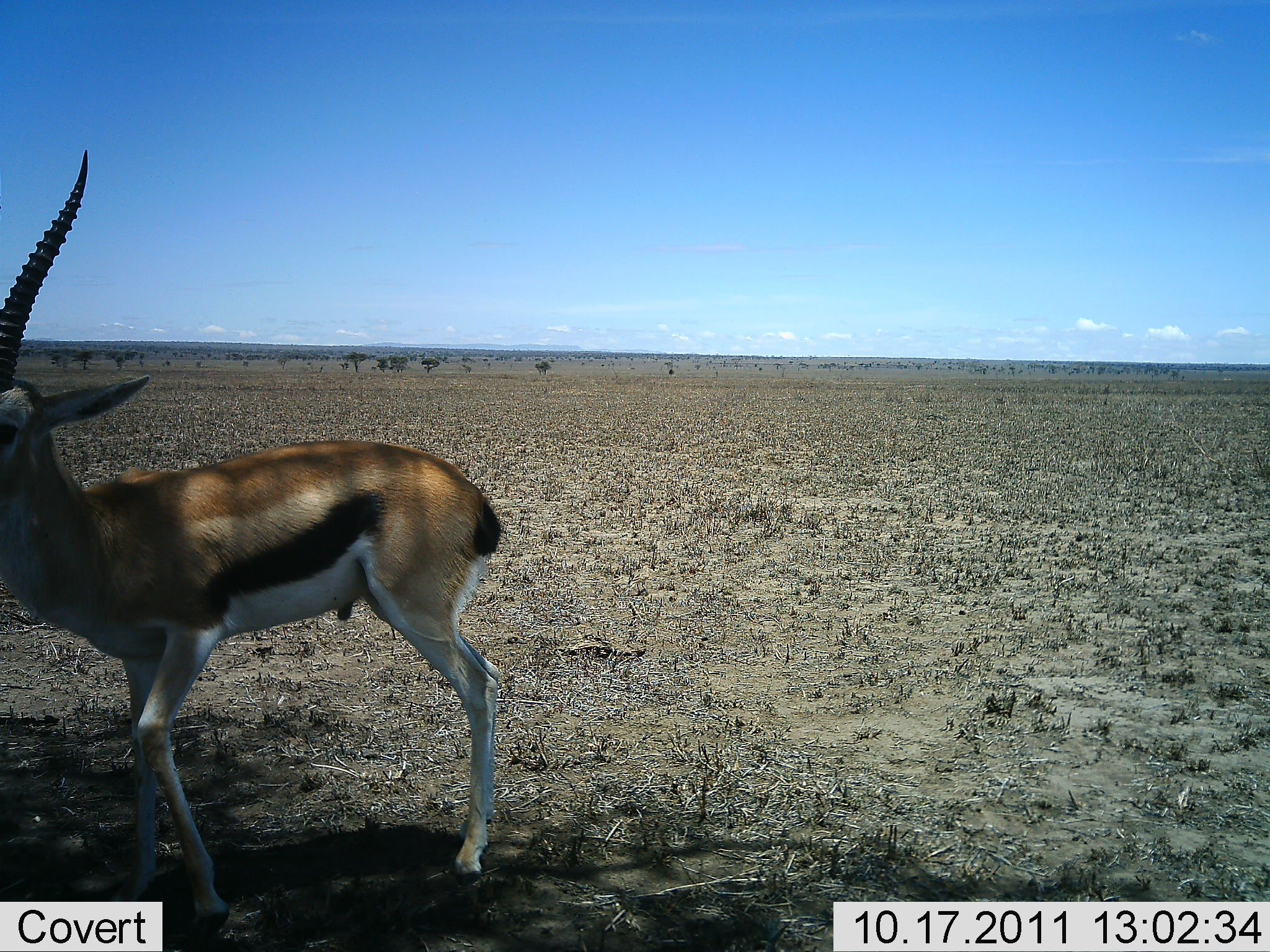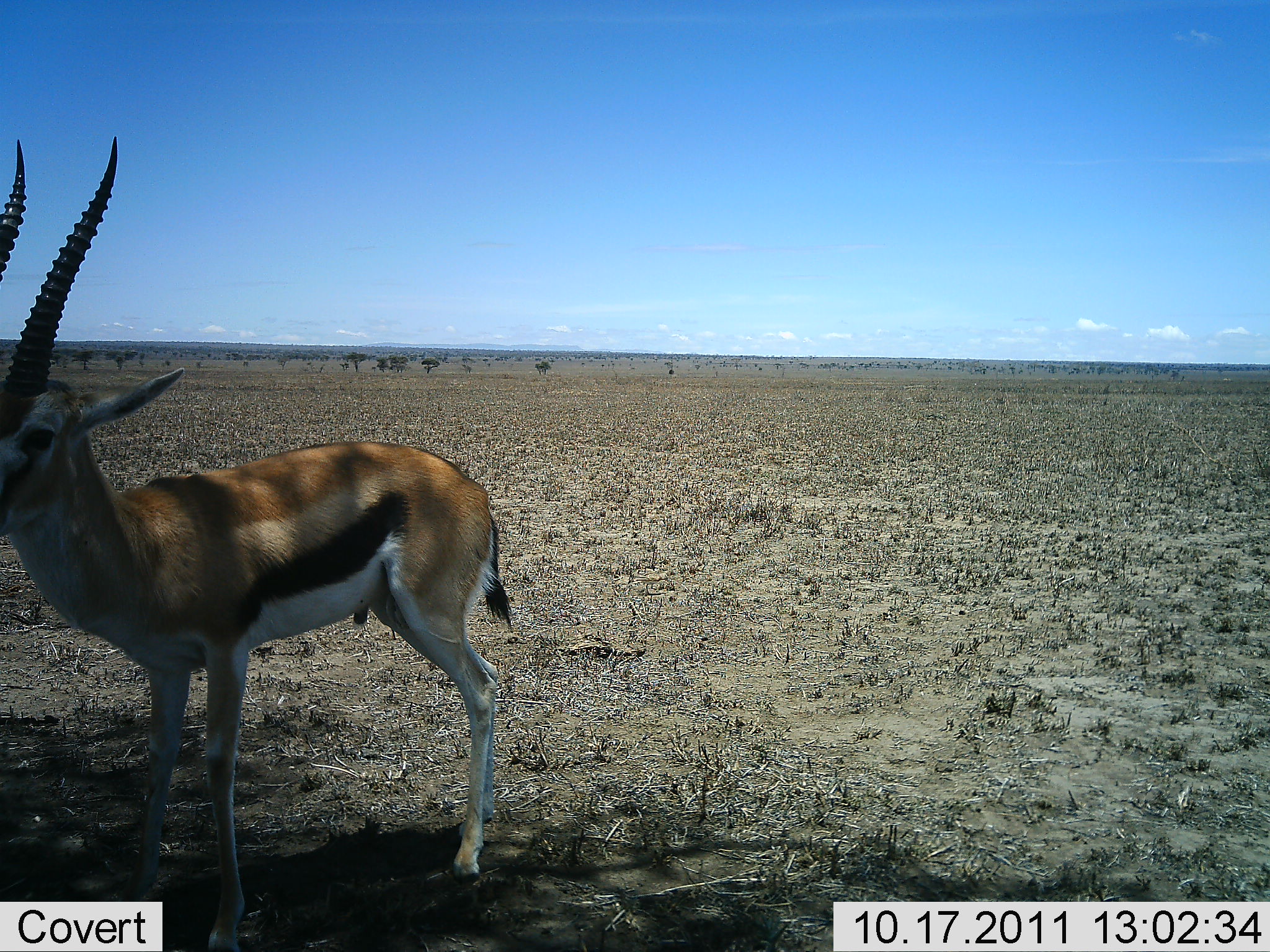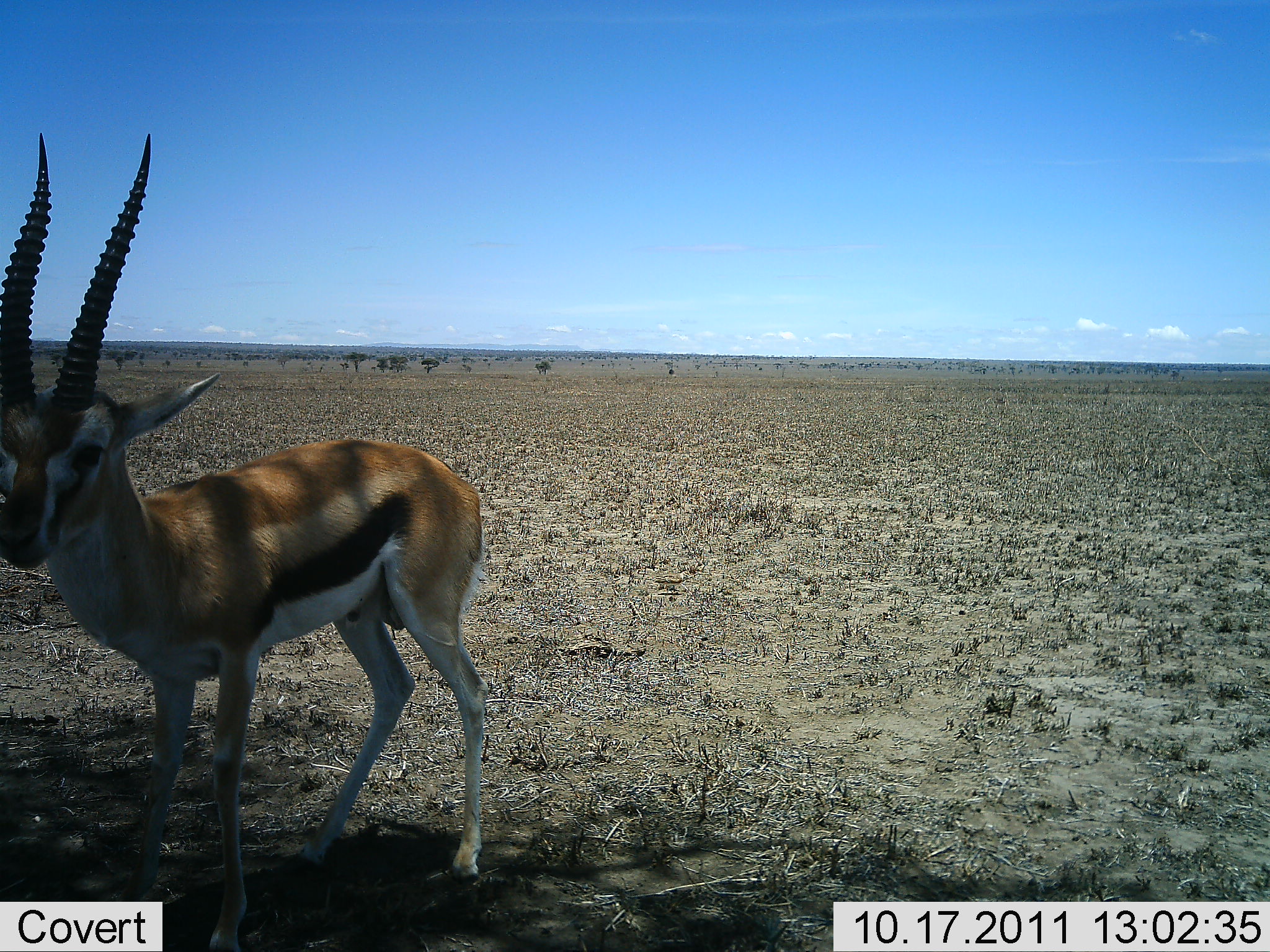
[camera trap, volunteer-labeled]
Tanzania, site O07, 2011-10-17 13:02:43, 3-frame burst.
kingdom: Animalia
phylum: Chordata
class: Mammalia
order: Artiodactyla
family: Bovidae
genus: Eudorcas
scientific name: Eudorcas thomsonii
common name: thomson's gazelle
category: gazellethomsons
Gazellethomsons (thomson's gazelle) (Eudorcas thomsonii), count 1. Behavior (volunteer vote fractions): standing 100%, resting 0%, moving 0%, interacting 0%. Young present (vote fraction): 0%. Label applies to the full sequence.